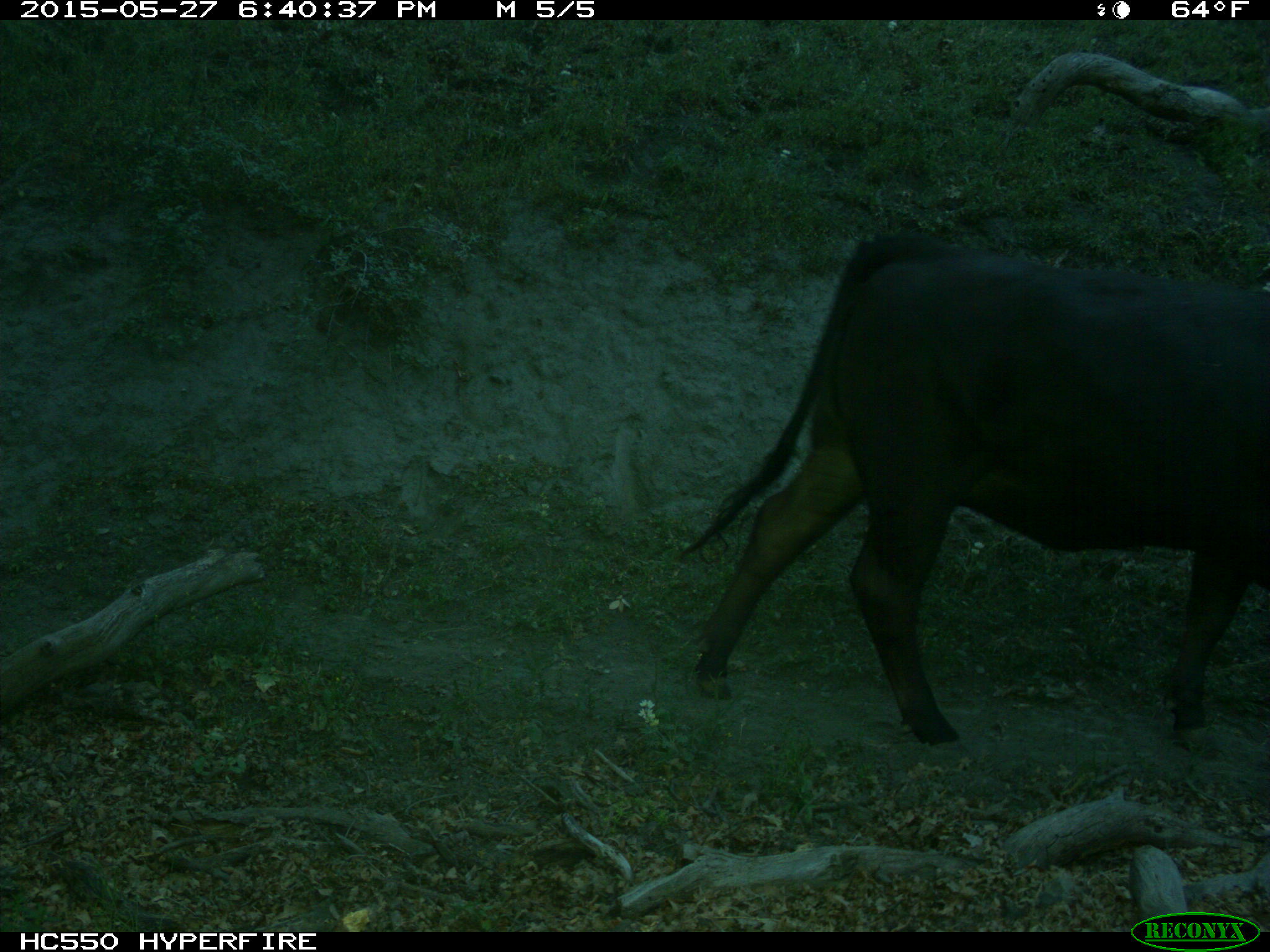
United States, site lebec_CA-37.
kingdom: Animalia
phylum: Chordata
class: Mammalia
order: Artiodactyla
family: Bovidae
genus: Bos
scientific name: Bos taurus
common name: domestic cow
Bos taurus (domestic cow).